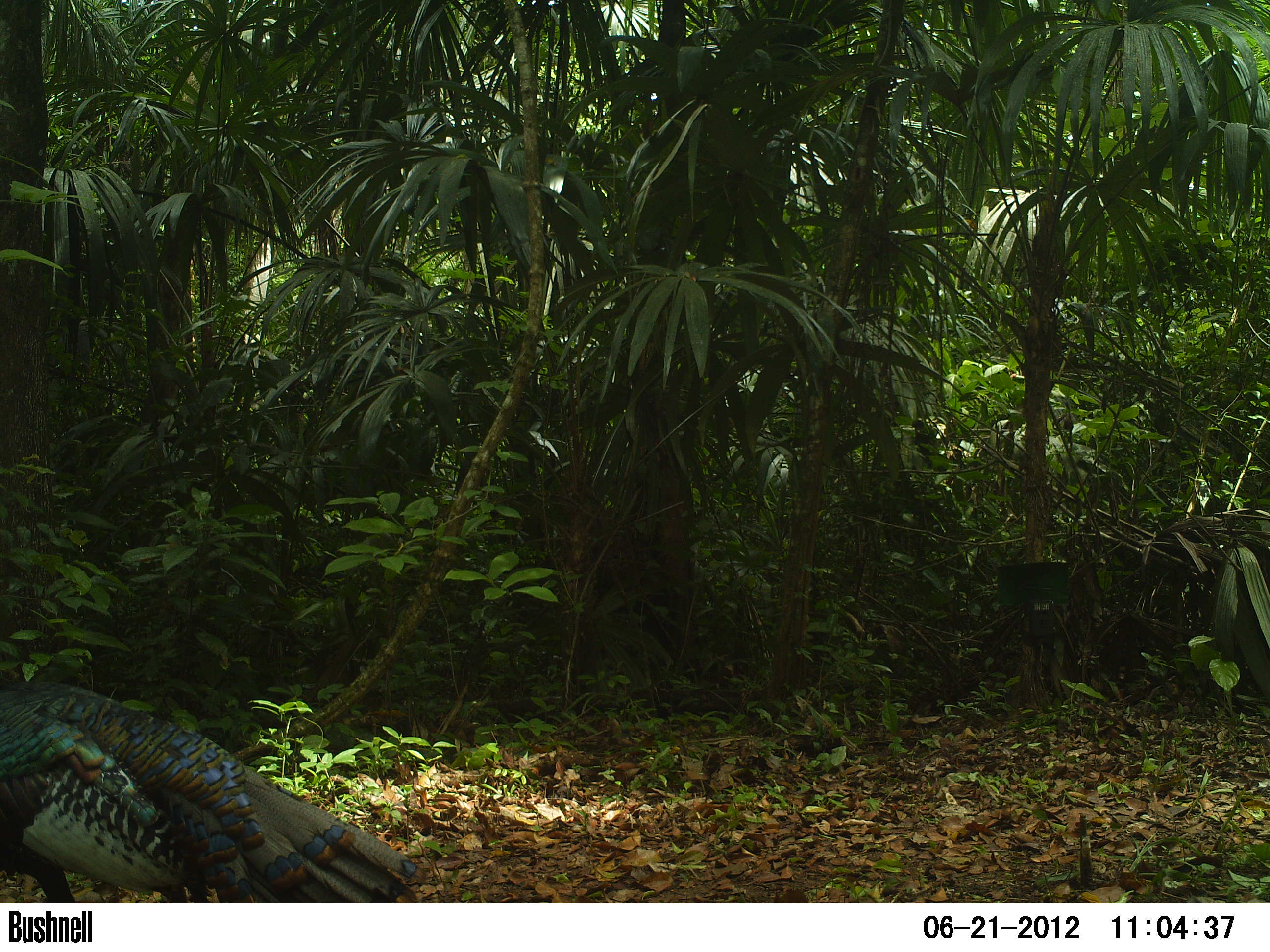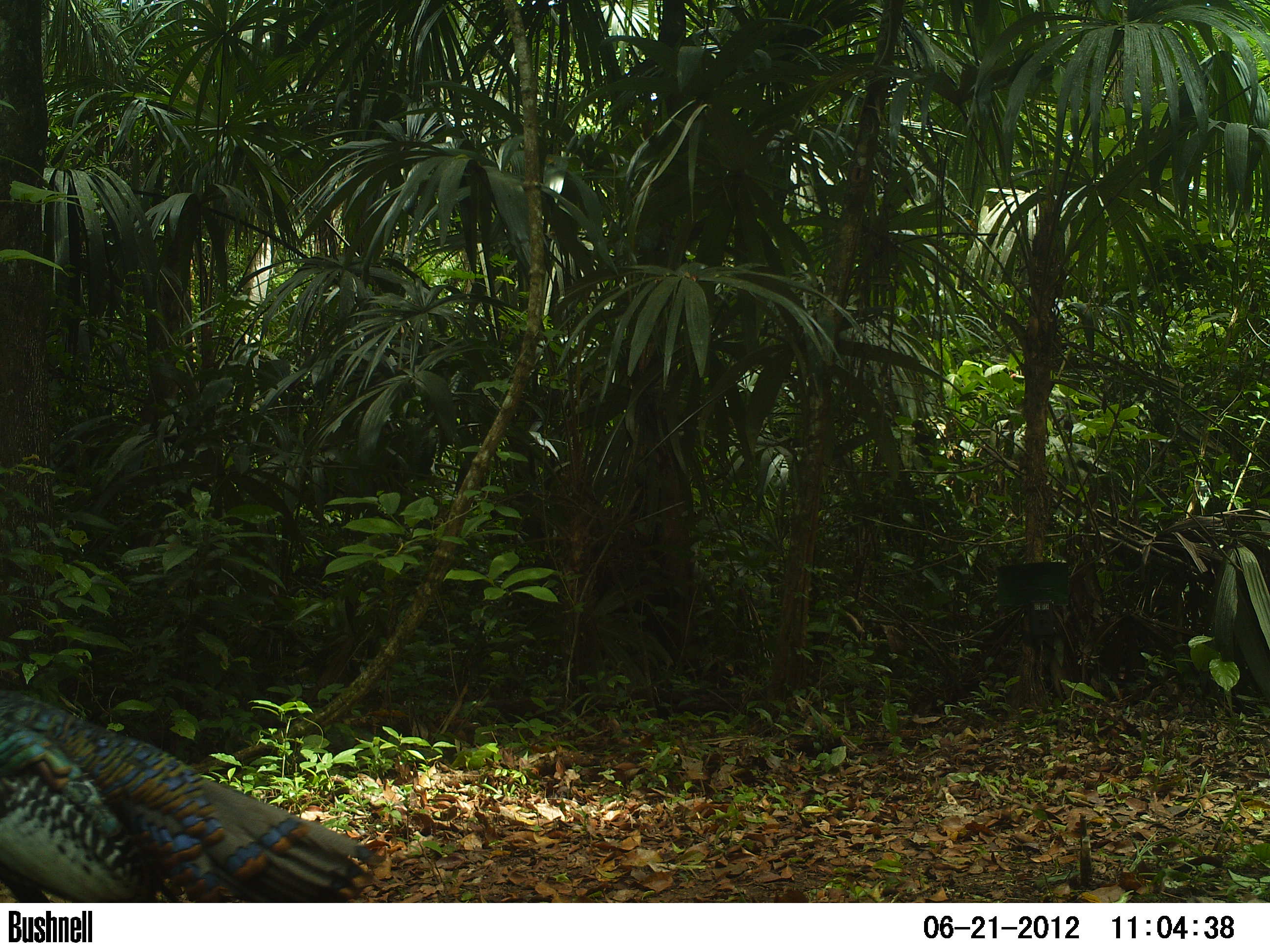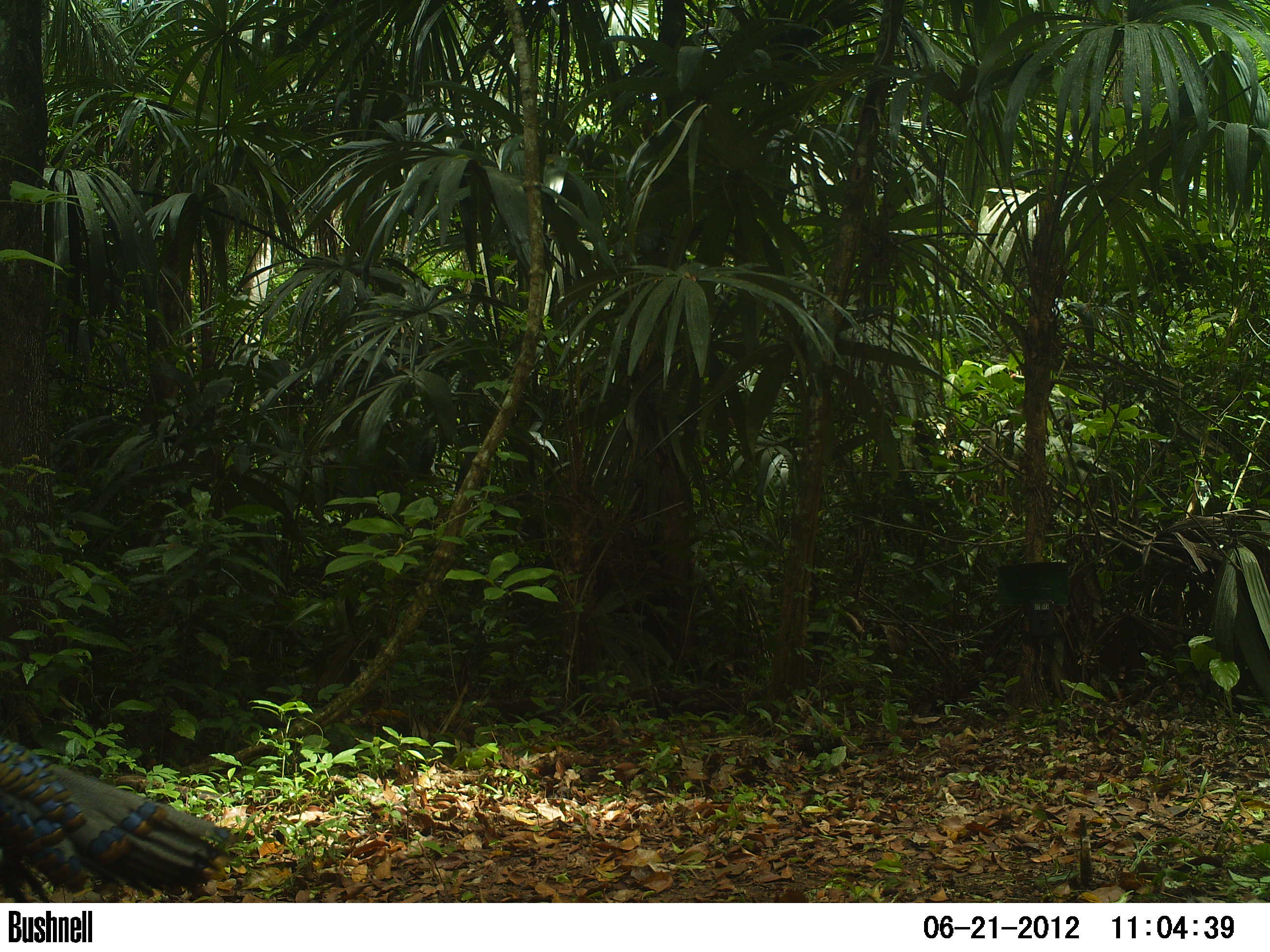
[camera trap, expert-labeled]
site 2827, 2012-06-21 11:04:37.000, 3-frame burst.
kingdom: Animalia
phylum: Chordata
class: Aves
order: Galliformes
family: Phasianidae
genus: Meleagris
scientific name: Meleagris ocellata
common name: ocellated turkey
Meleagris ocellata (ocellated turkey), count 1, age adult.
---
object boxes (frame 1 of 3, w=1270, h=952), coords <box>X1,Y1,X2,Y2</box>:
meleagris ocellata: <box>0,679,423,902</box>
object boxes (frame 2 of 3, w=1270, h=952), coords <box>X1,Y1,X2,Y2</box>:
meleagris ocellata: <box>1,688,381,903</box>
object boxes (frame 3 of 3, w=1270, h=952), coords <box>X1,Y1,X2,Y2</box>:
meleagris ocellata: <box>0,739,238,903</box>